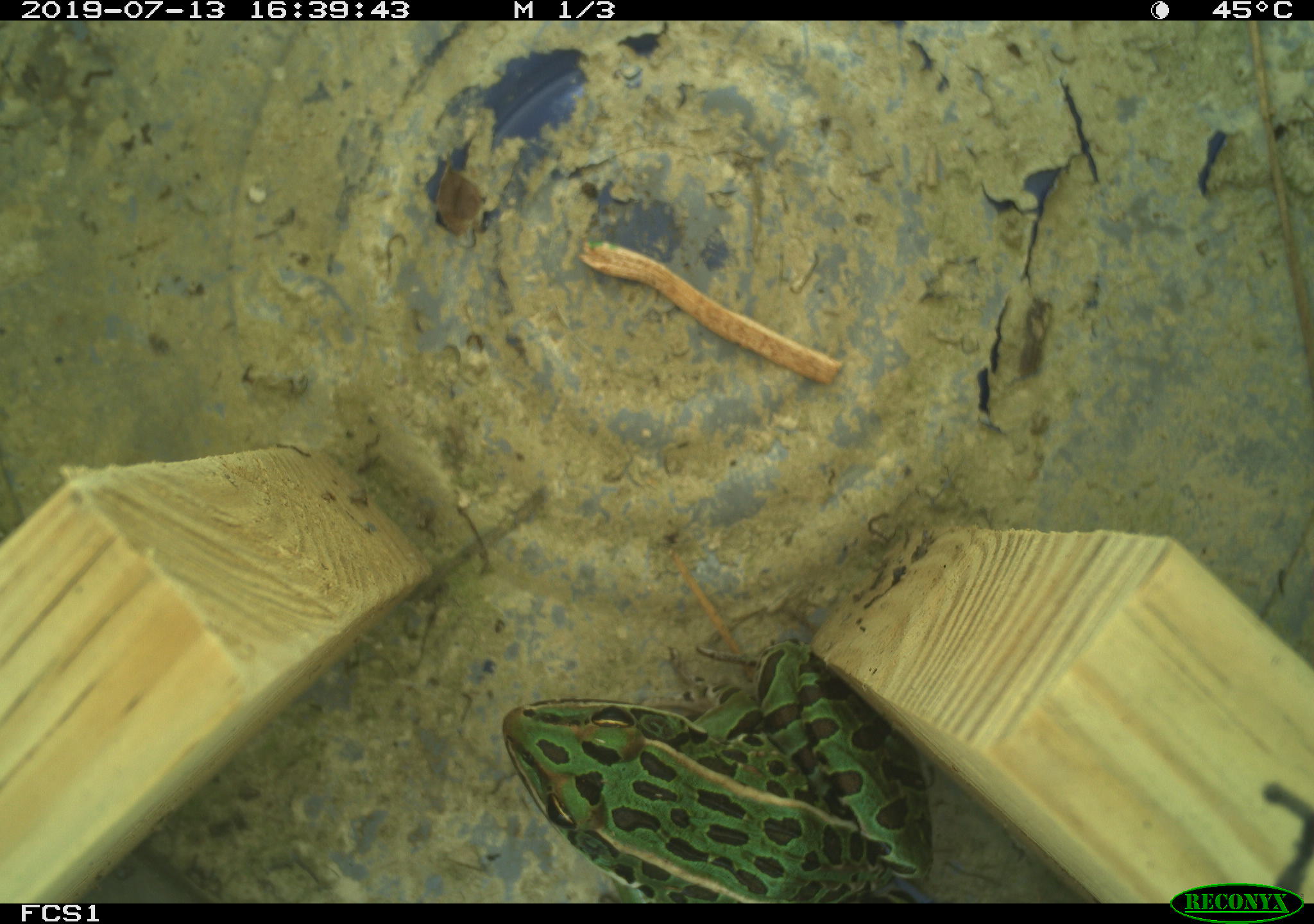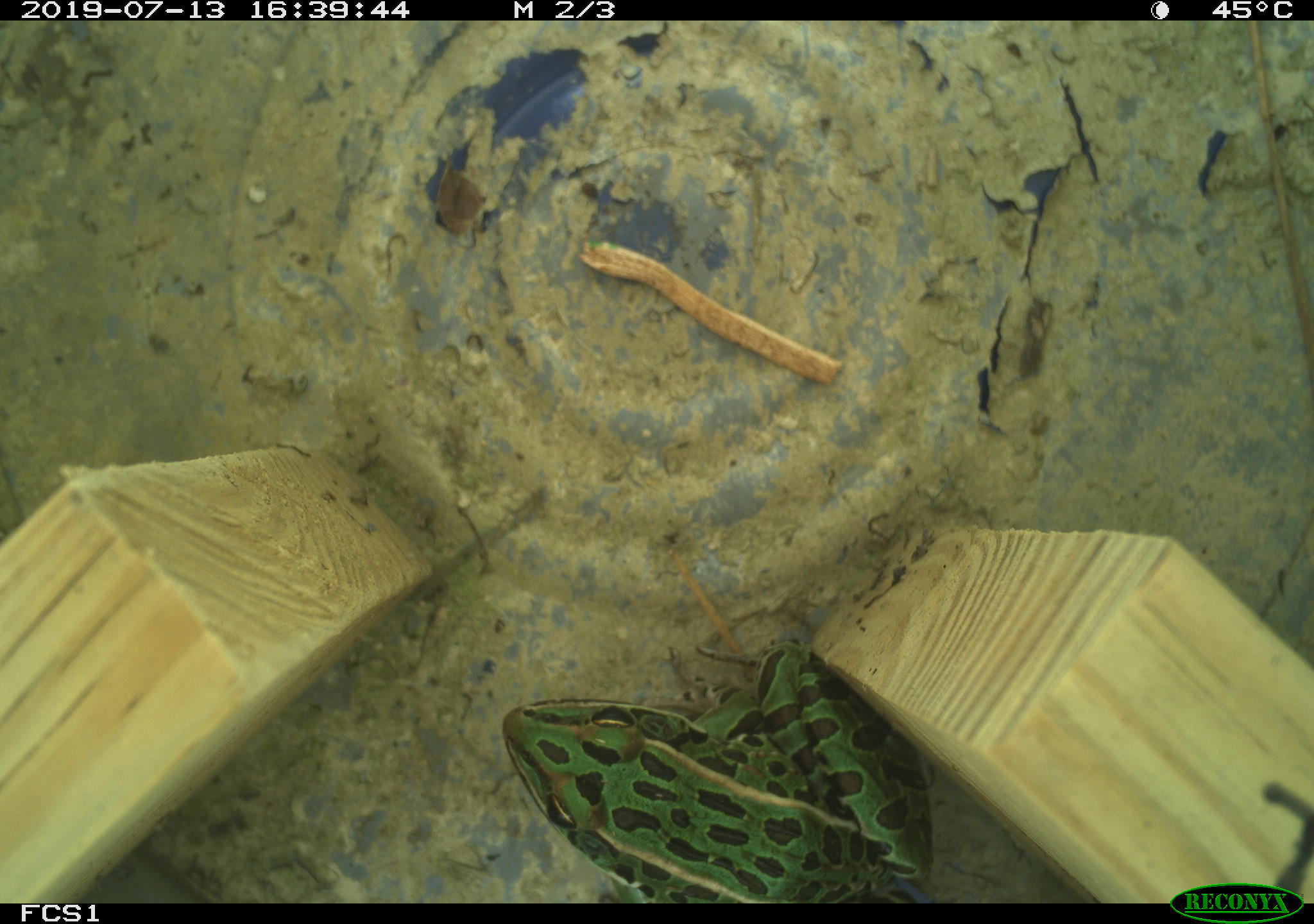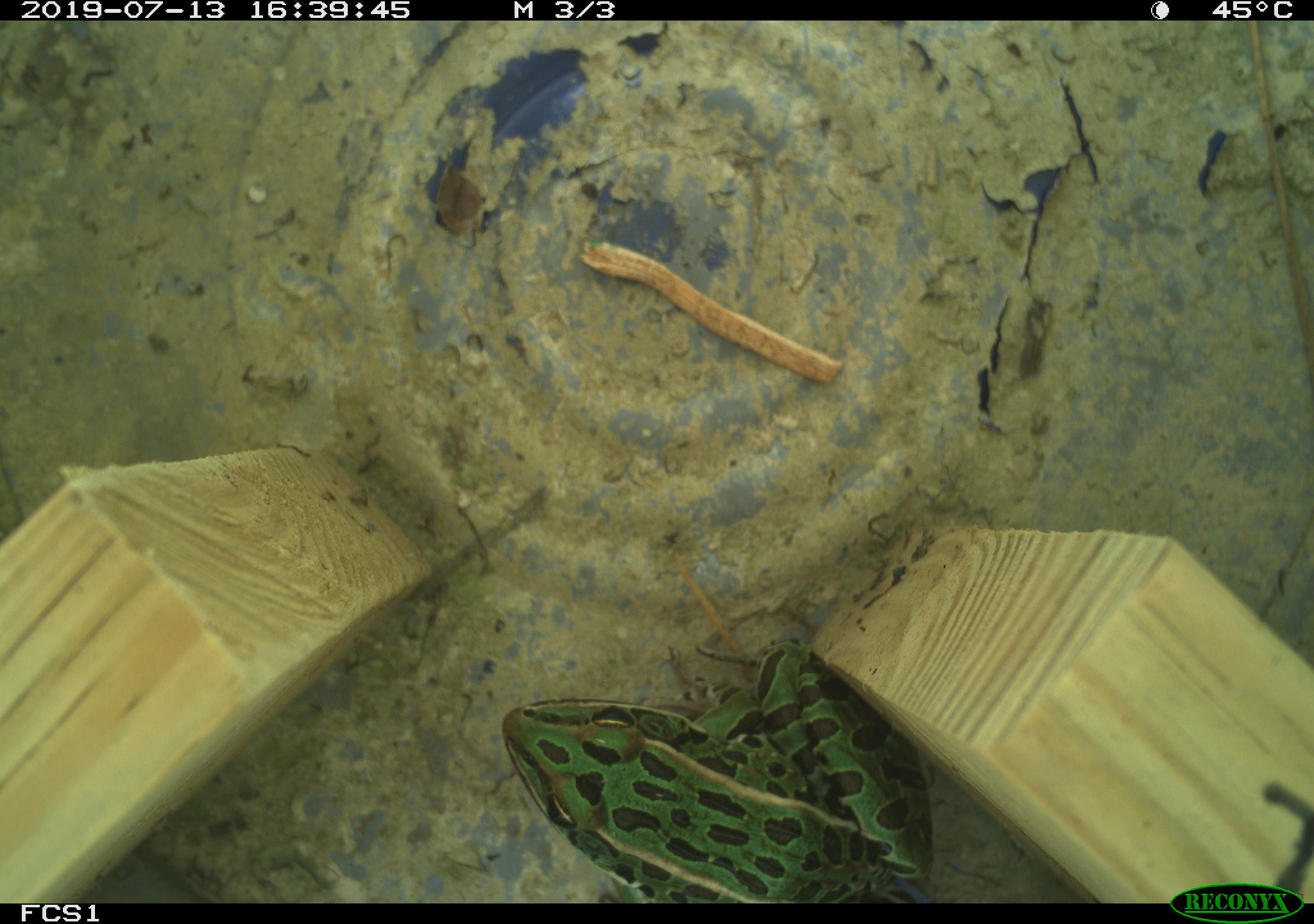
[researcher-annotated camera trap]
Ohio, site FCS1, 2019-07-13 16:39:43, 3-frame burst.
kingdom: Animalia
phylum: Chordata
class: Amphibia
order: Anura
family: Ranidae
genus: Lithobates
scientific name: Lithobates pipiens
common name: northern leopard frog